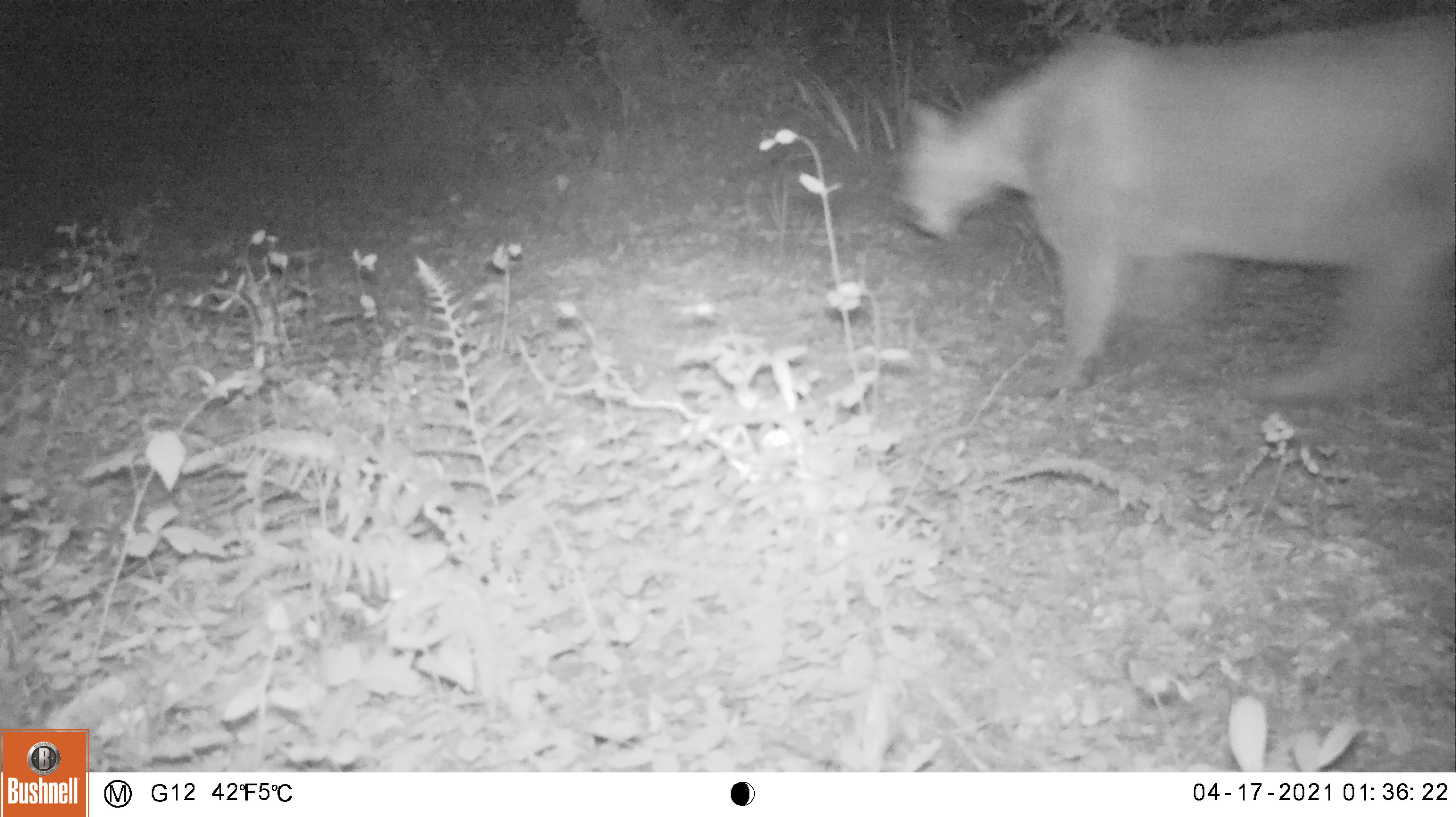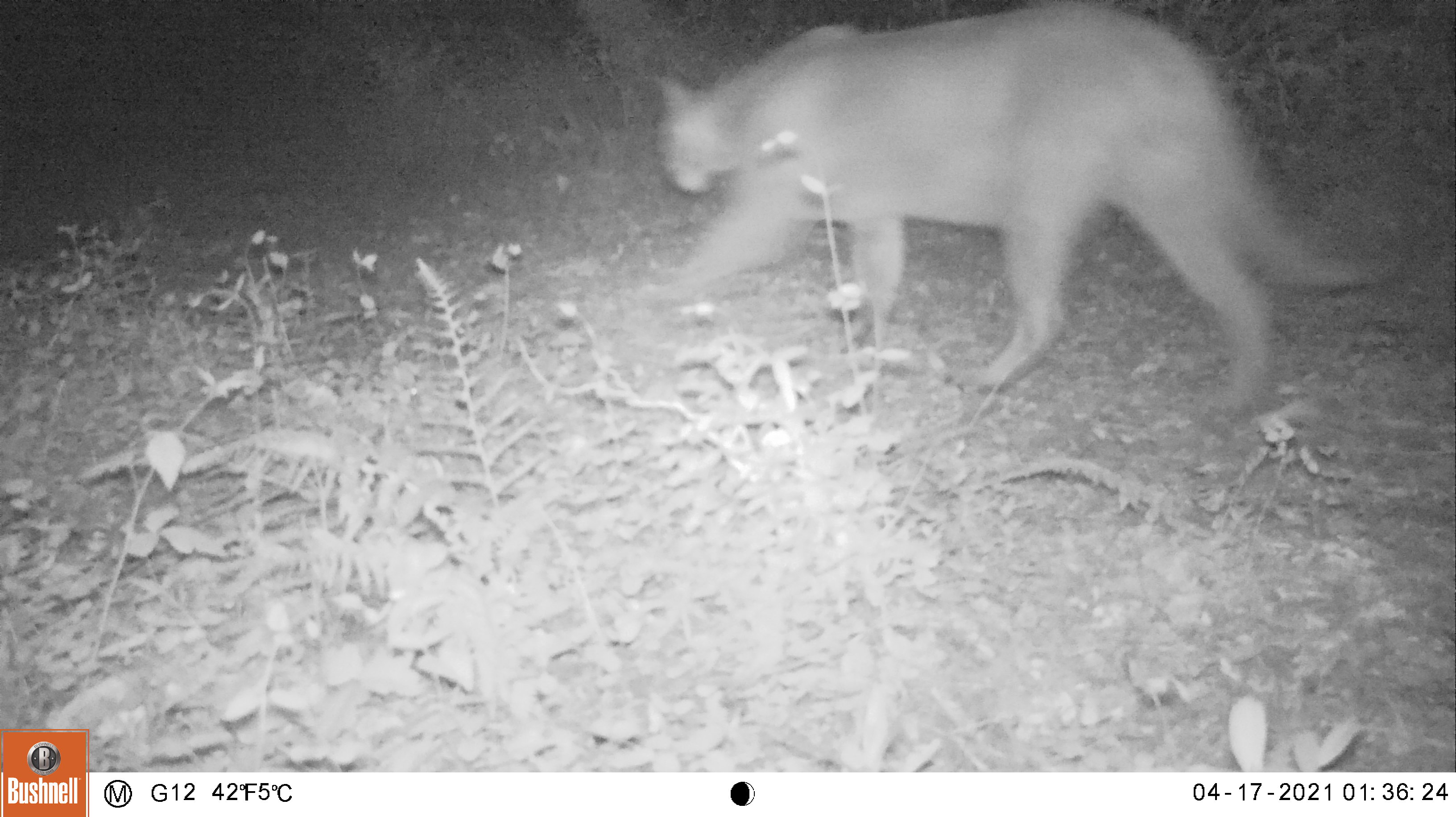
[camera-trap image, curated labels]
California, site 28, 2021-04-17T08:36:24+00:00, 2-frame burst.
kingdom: Animalia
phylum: Chordata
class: Mammalia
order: Carnivora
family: Felidae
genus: Puma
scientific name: Puma concolor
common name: puma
Puma (Puma concolor).